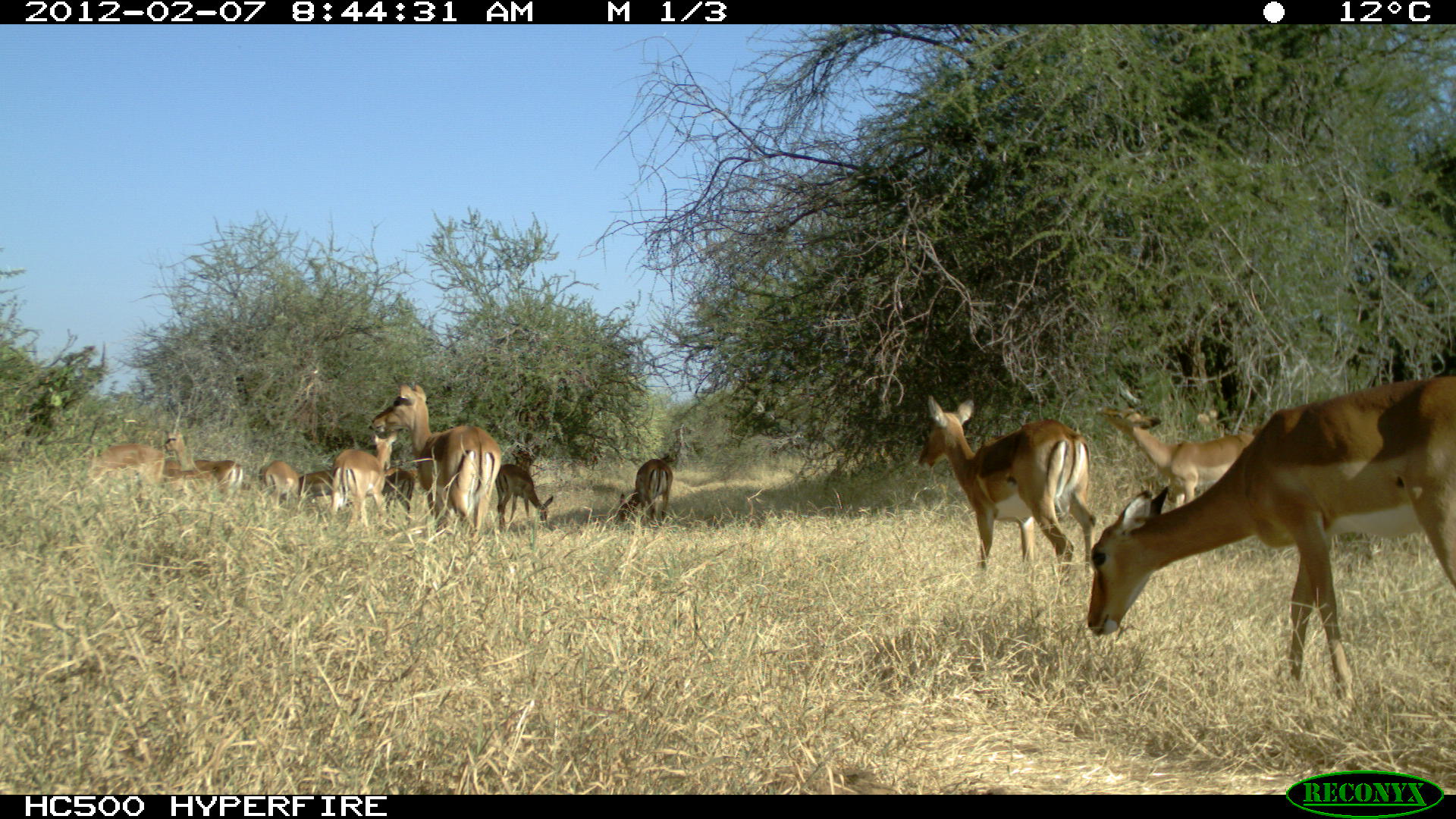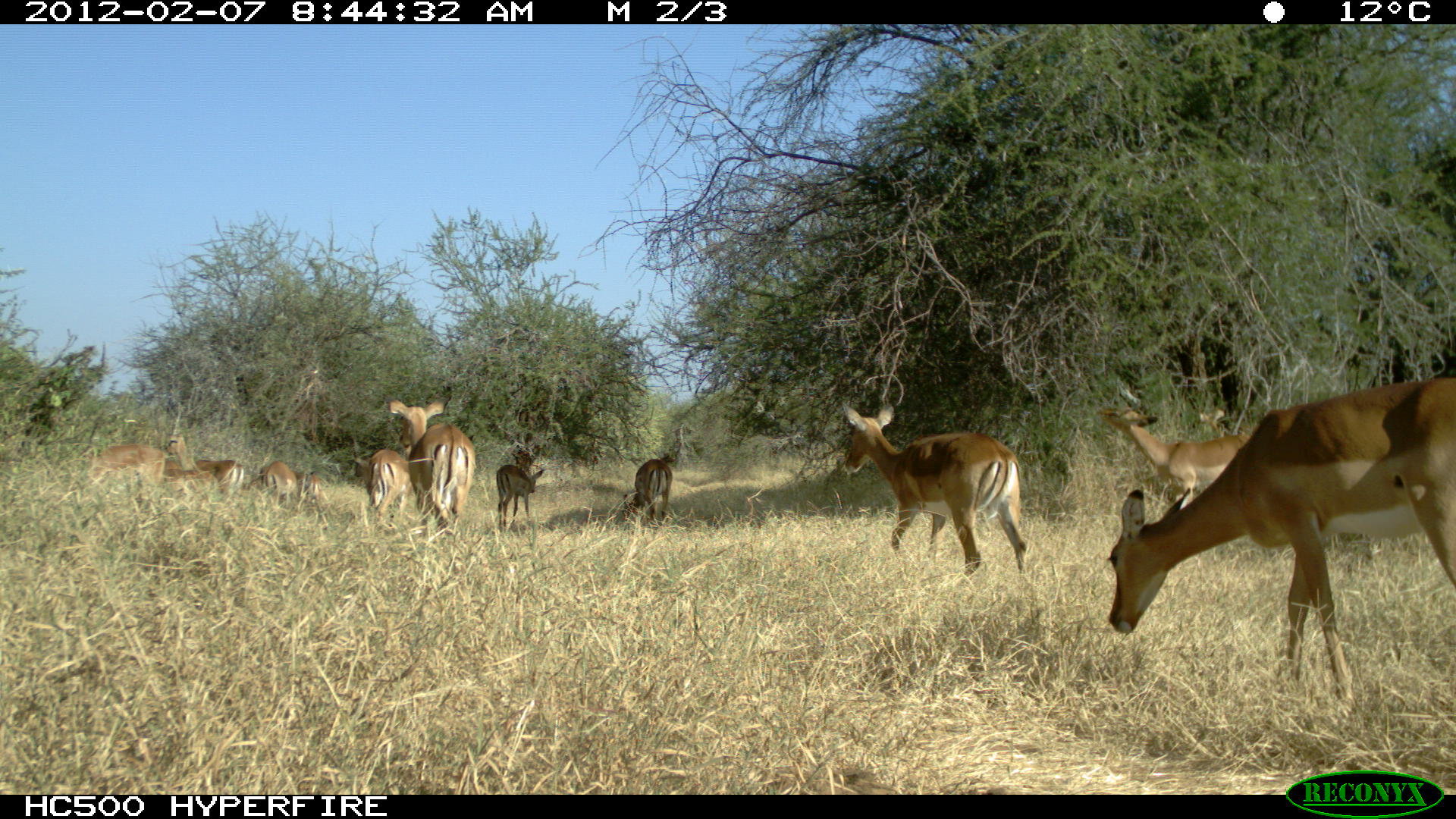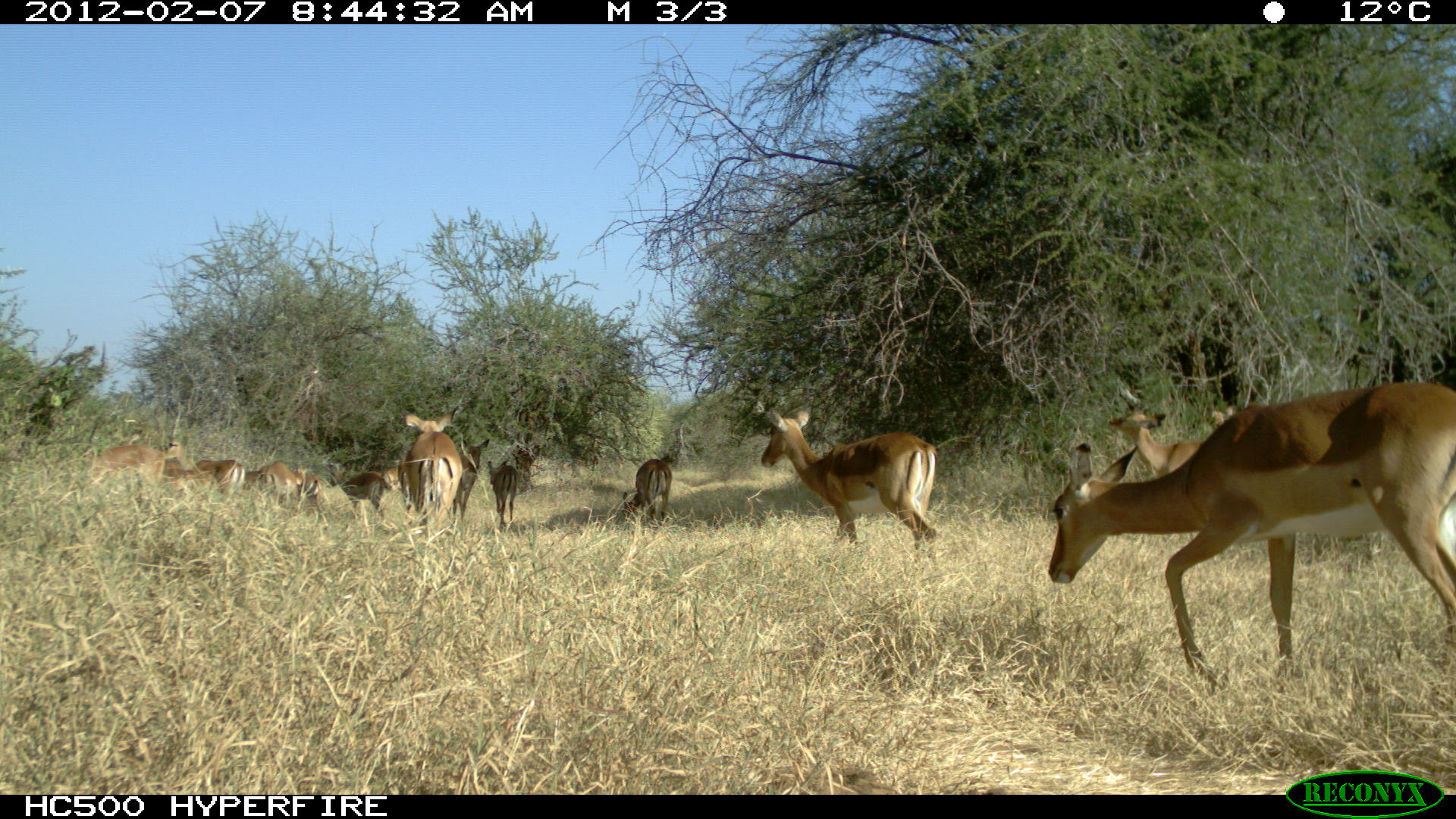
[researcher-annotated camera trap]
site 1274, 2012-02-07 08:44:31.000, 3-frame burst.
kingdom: Animalia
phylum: Chordata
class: Mammalia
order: Artiodactyla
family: Bovidae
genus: Aepyceros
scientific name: Aepyceros melampus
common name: impala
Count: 12.